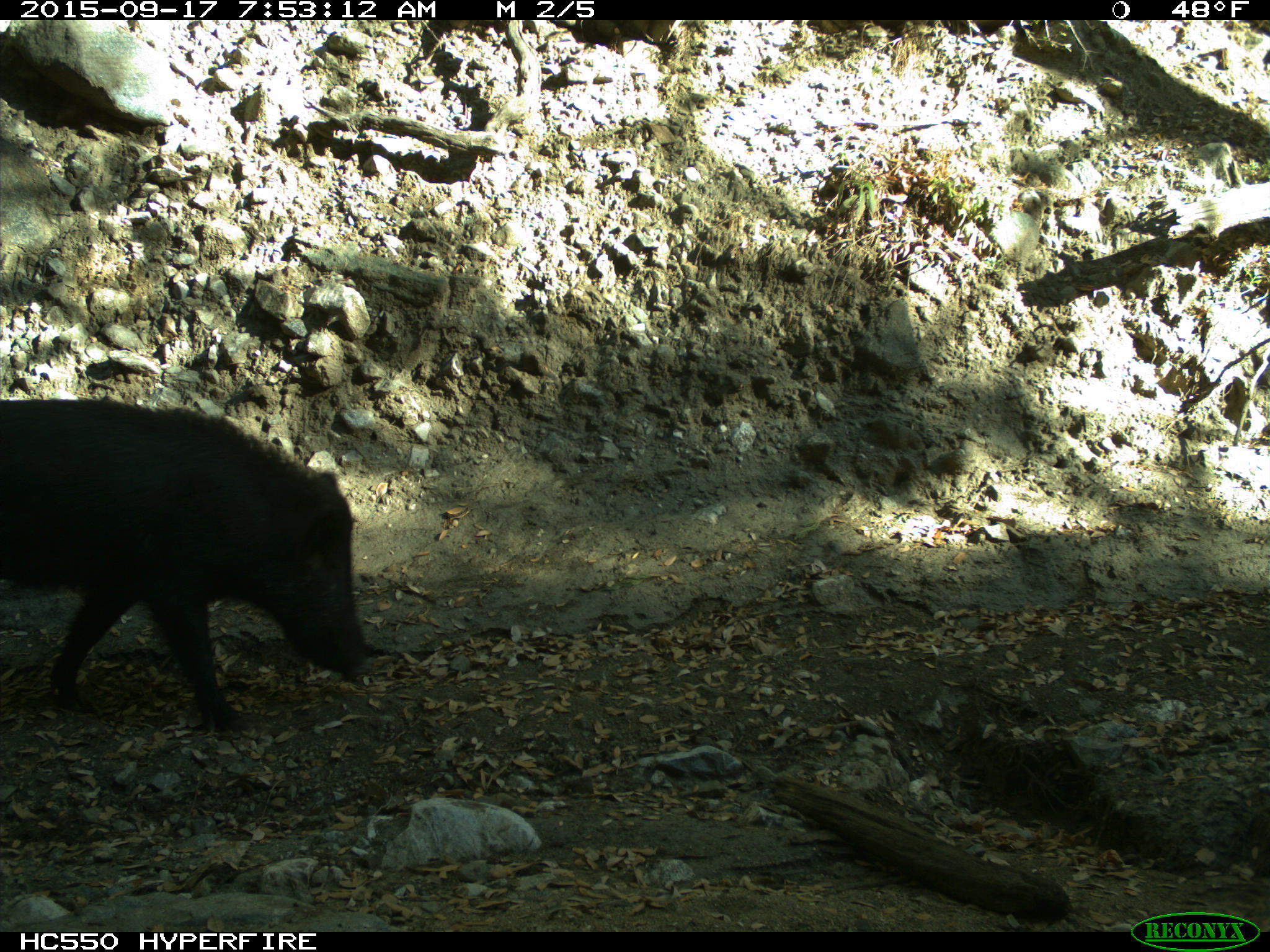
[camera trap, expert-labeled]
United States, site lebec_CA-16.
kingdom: Animalia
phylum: Chordata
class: Mammalia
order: Artiodactyla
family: Suidae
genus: Sus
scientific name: Sus scrofa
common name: wild boar